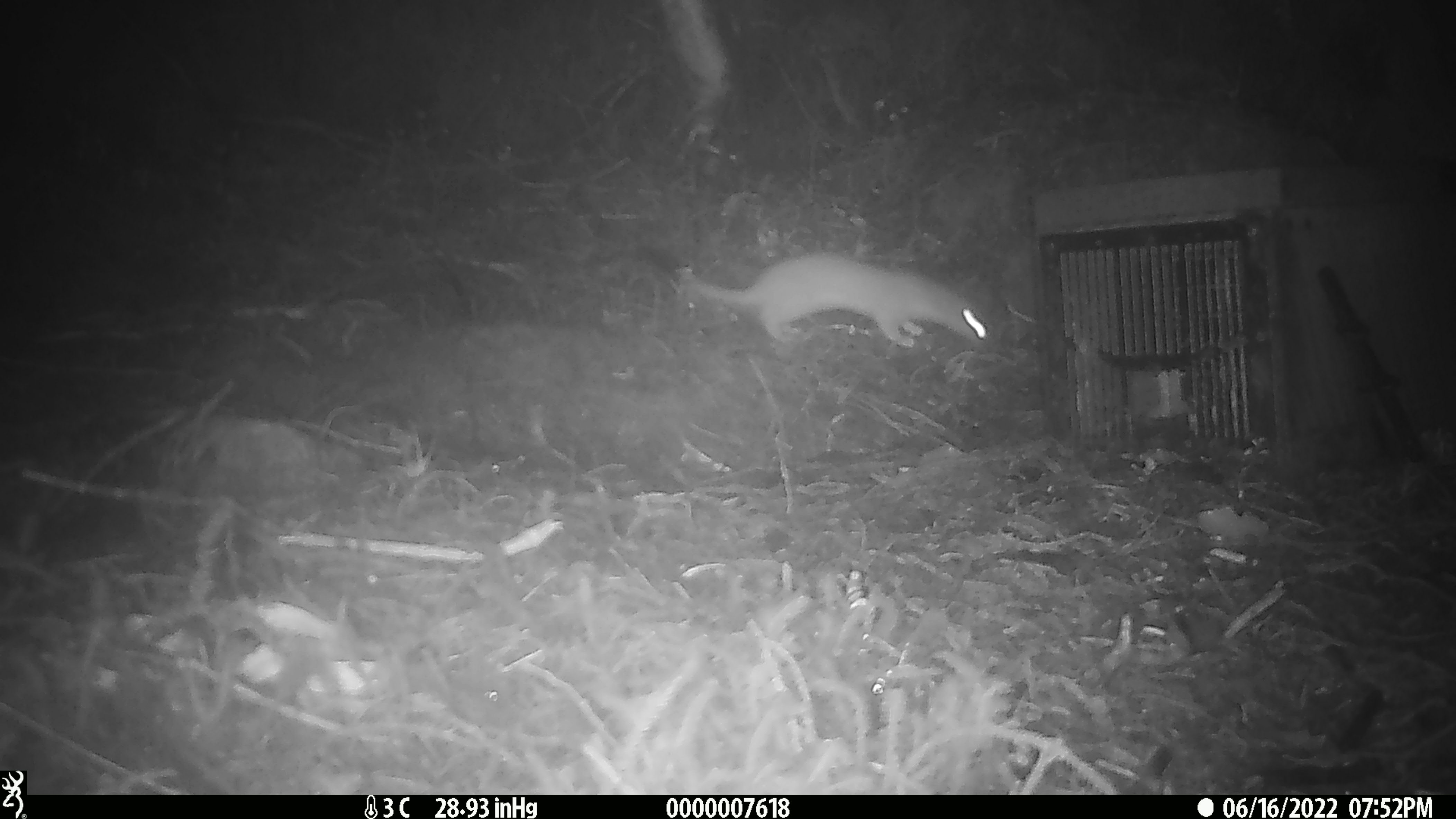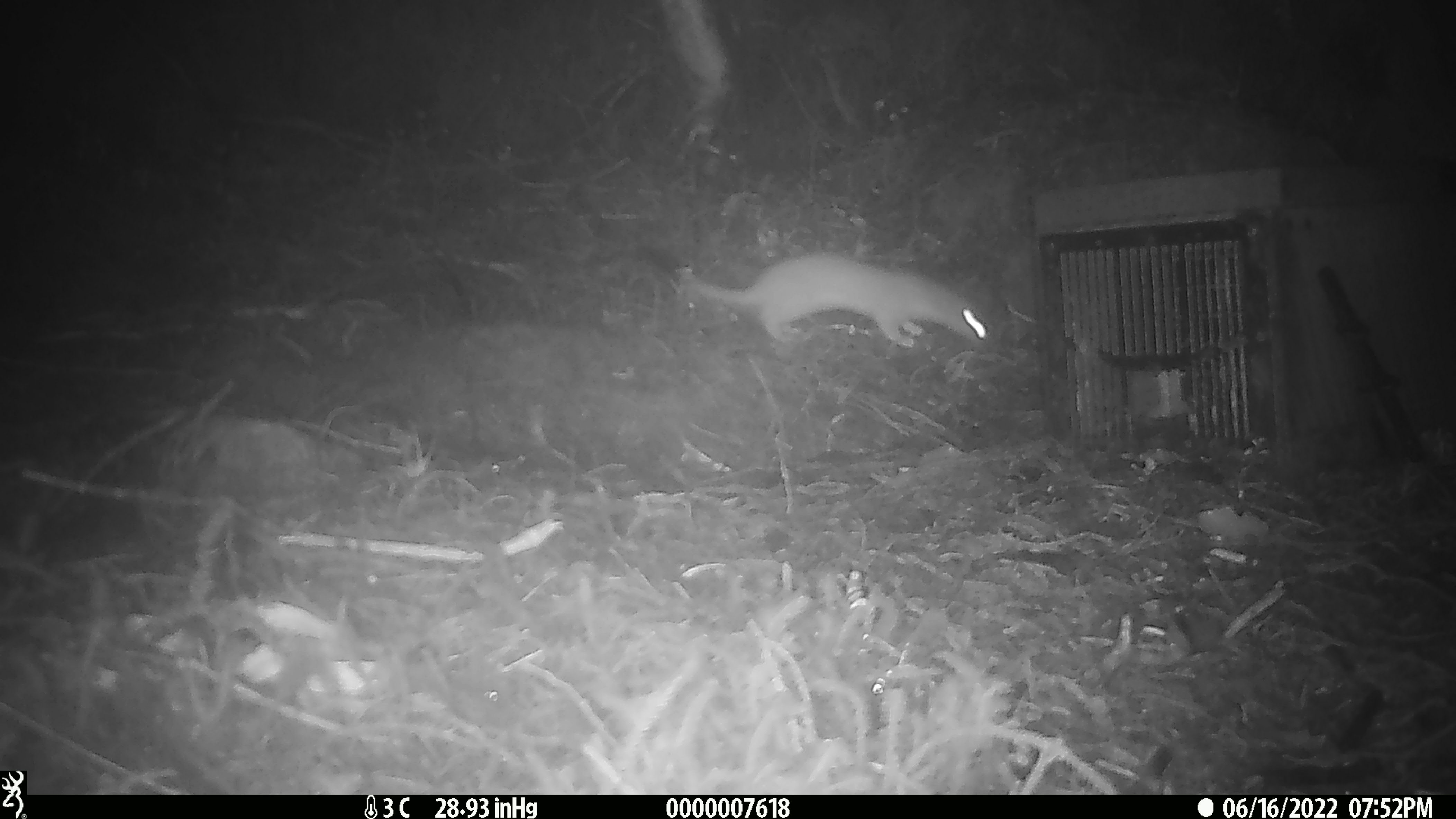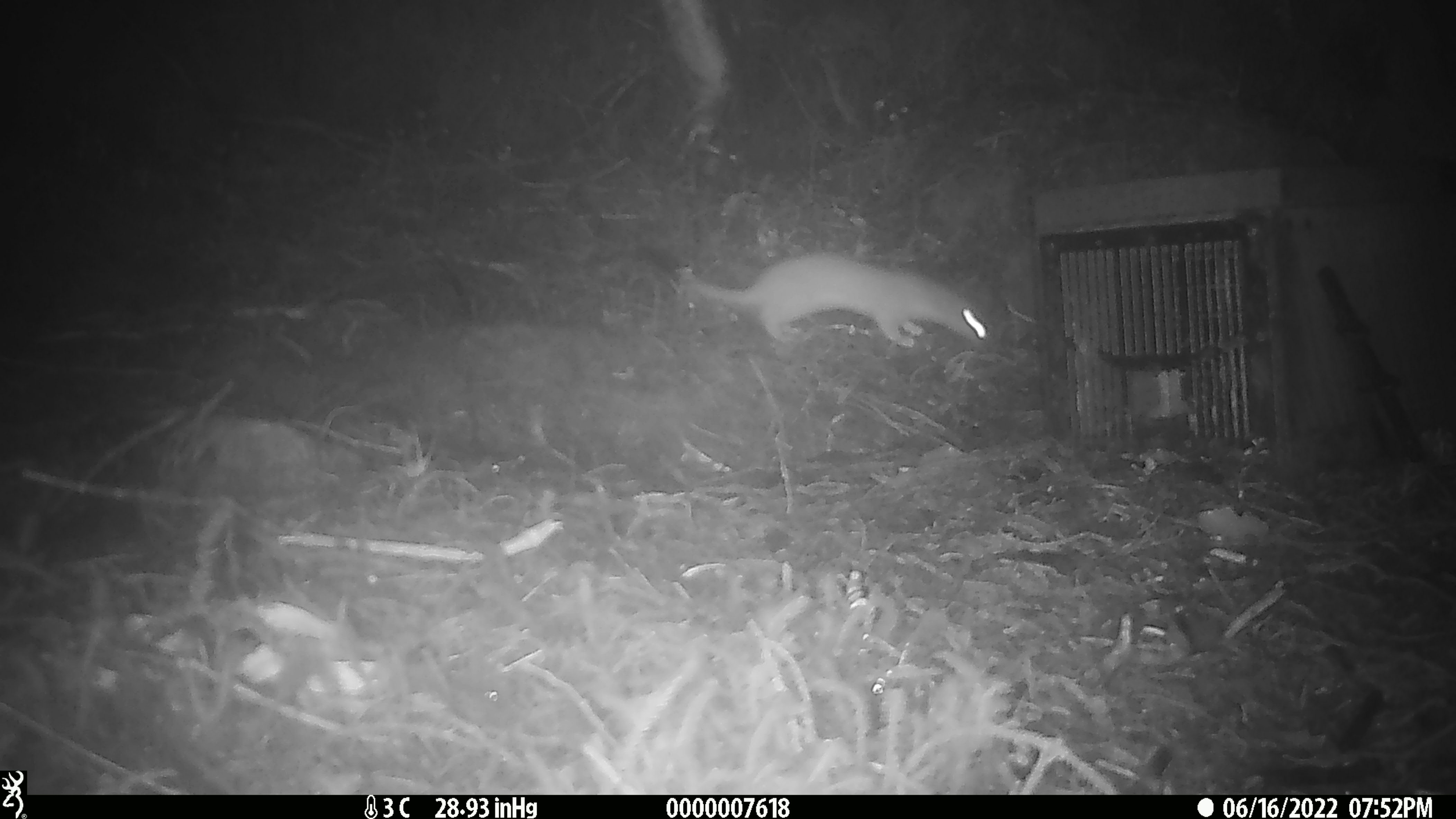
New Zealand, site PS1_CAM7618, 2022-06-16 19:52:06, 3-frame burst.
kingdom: Animalia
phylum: Chordata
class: Mammalia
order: Carnivora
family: Mustelidae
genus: Mustela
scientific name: Mustela erminea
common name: stoat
Stoat (Mustela erminea).